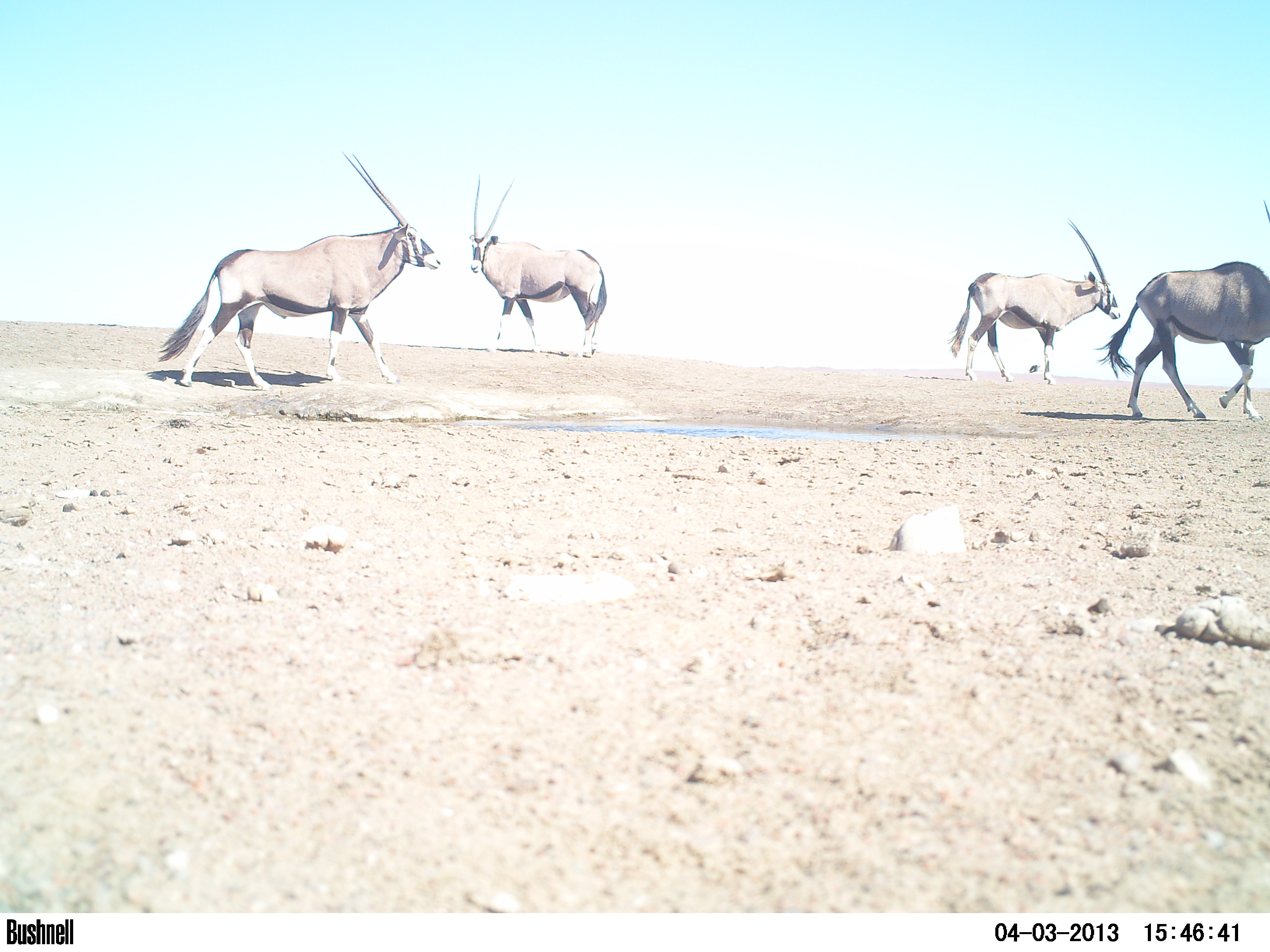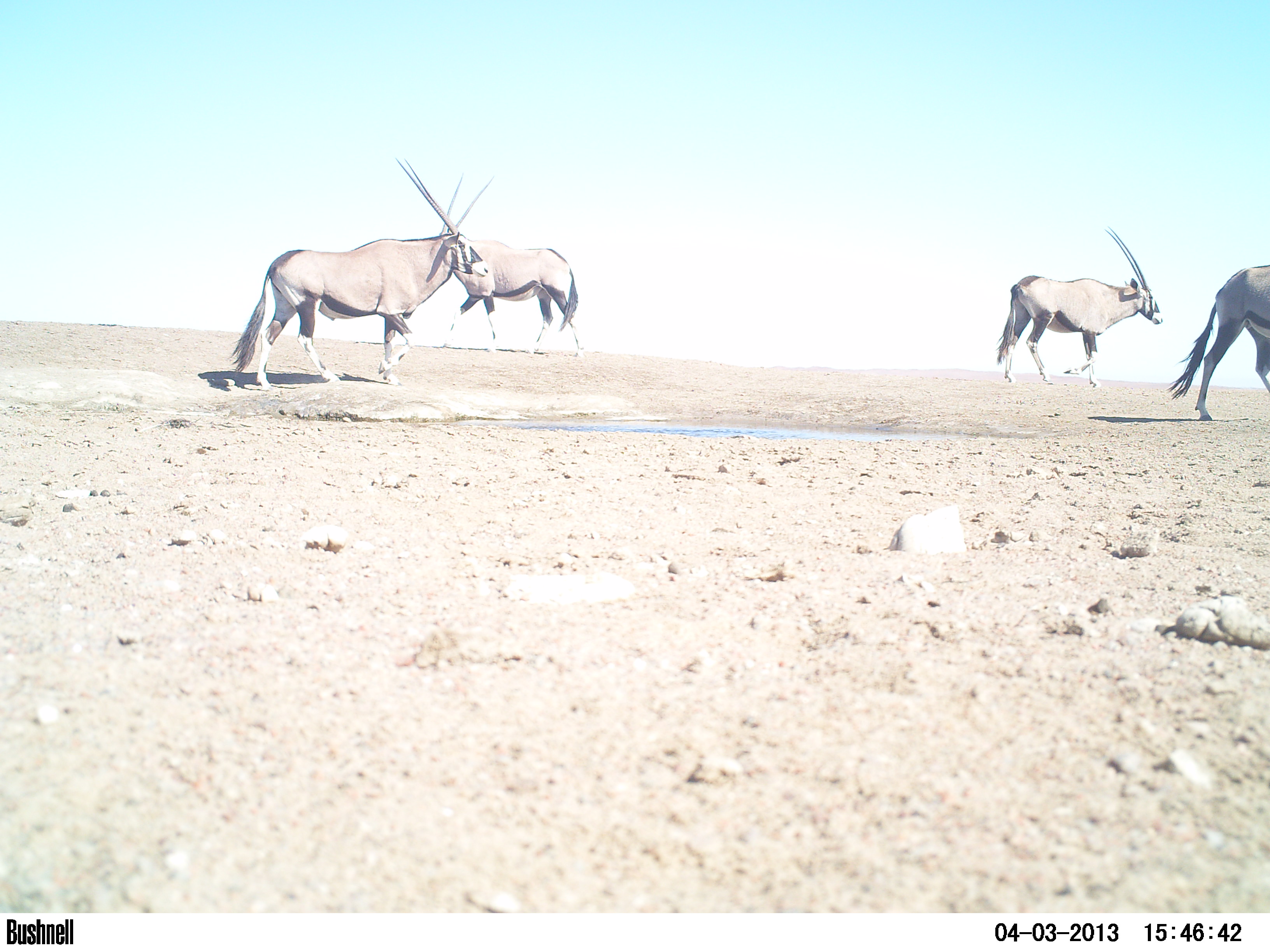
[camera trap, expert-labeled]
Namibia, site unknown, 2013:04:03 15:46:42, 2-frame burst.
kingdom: Animalia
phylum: Chordata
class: Mammalia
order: Artiodactyla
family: Bovidae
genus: Oryx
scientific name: Oryx gazella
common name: gemsbok